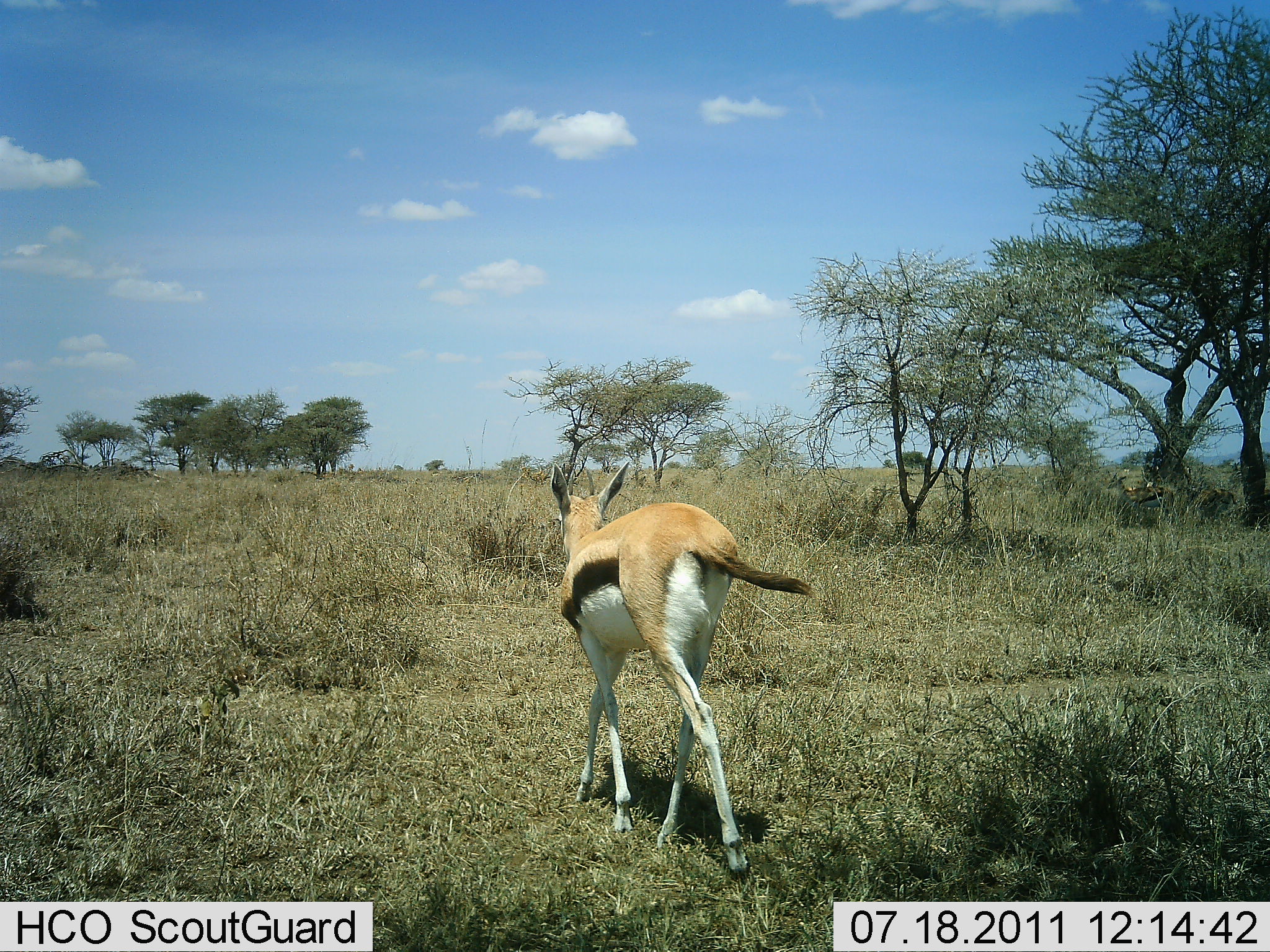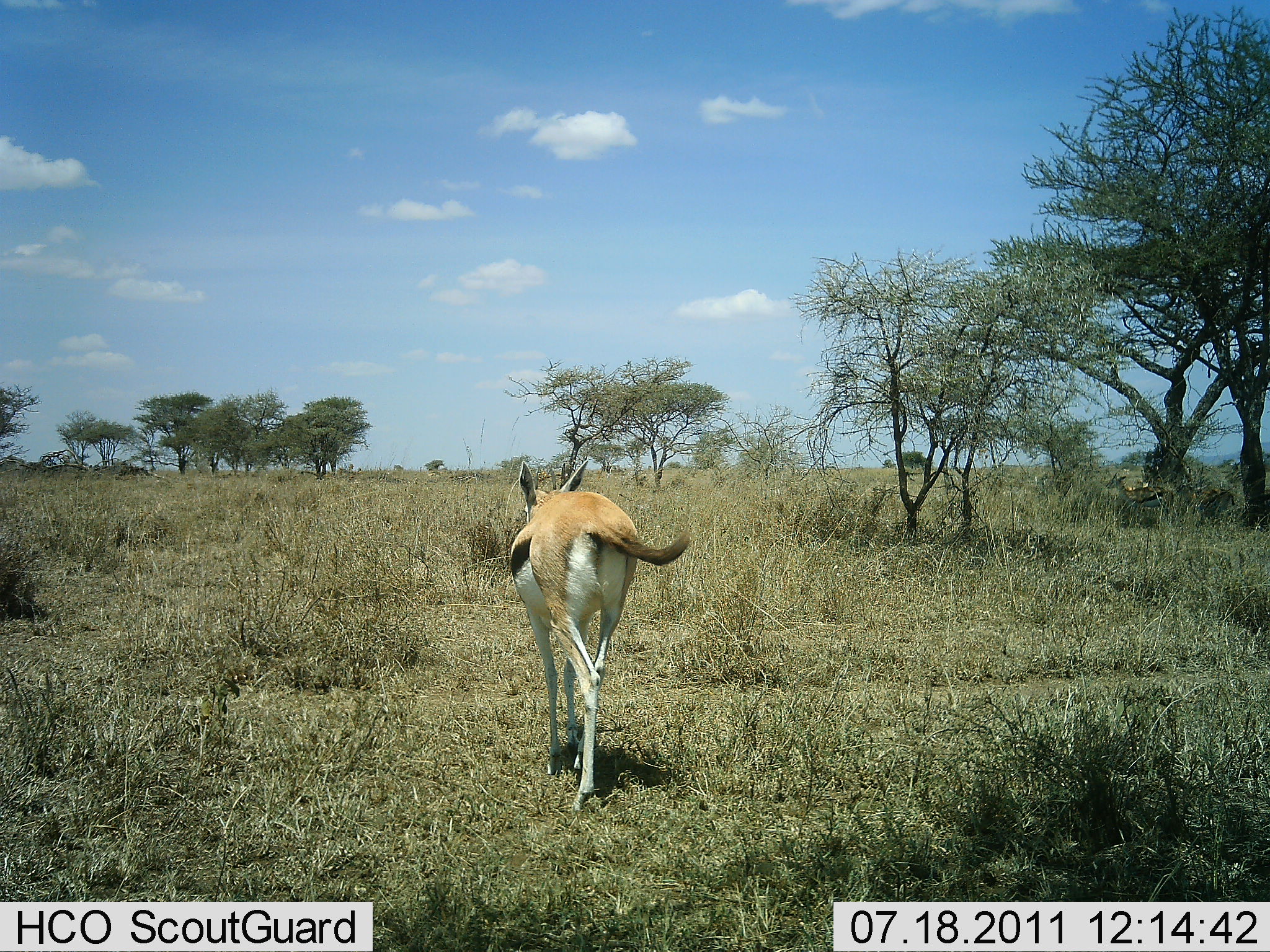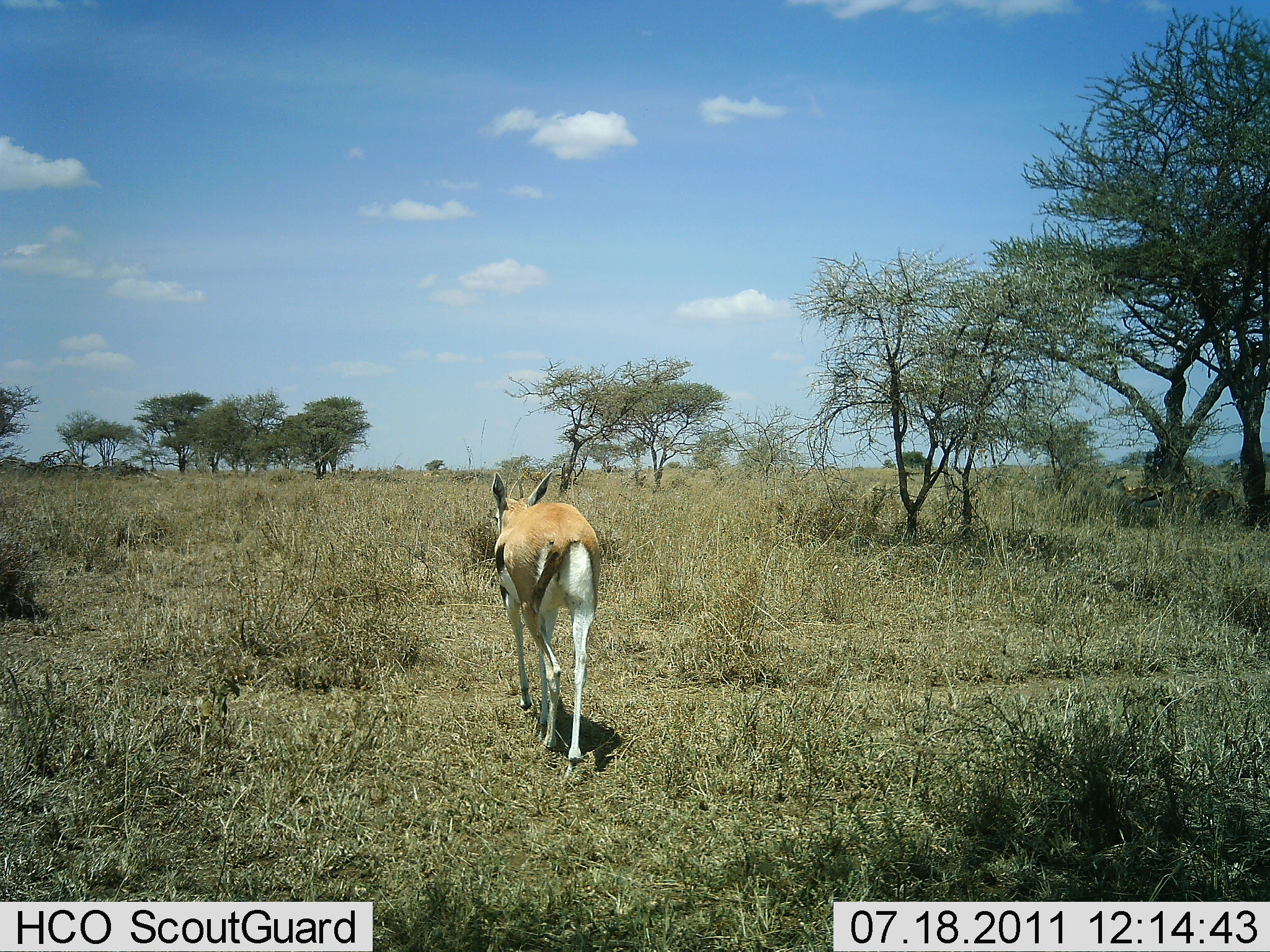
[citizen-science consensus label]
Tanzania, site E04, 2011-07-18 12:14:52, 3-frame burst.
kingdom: Animalia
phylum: Chordata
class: Mammalia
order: Artiodactyla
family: Bovidae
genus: Eudorcas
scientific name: Eudorcas thomsonii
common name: thomson's gazelle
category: gazellethomsons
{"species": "gazellethomsons (thomson's gazelle) (Eudorcas thomsonii)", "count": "1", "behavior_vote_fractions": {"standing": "33%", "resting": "0%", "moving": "100%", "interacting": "0%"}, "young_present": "0%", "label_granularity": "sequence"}